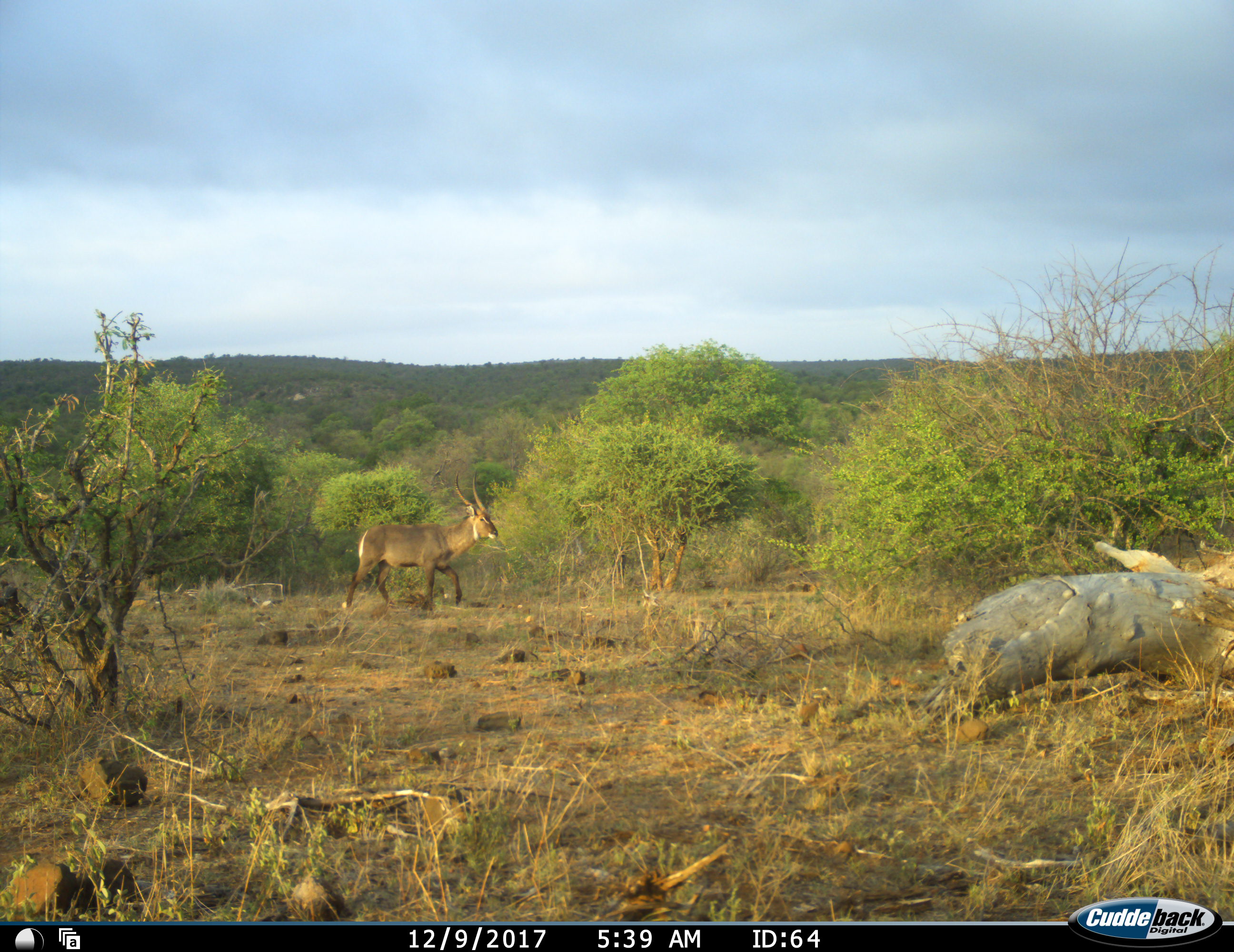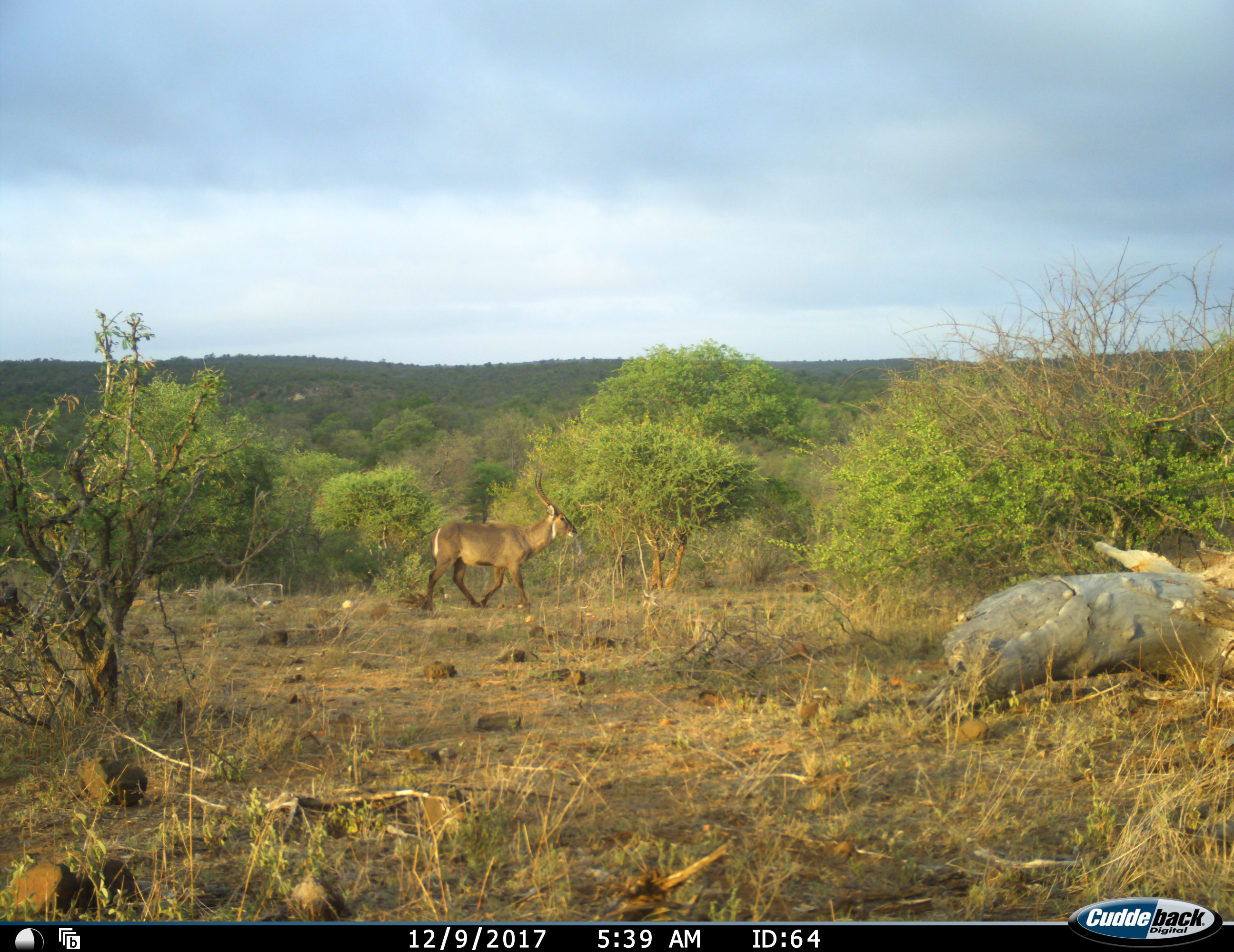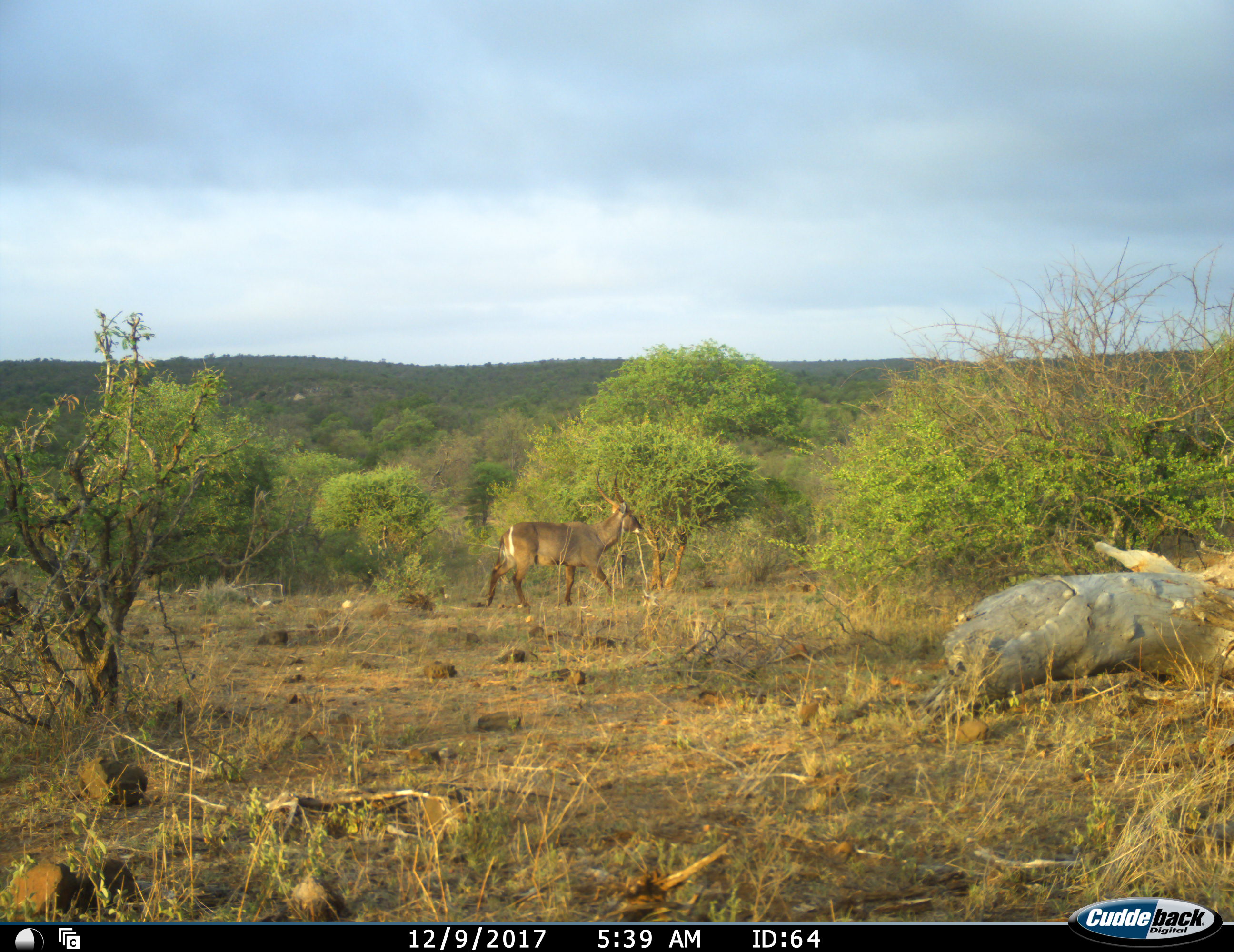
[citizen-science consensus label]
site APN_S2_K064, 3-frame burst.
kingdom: Animalia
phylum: Chordata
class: Mammalia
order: Artiodactyla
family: Bovidae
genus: Kobus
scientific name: Kobus ellipsiprymnus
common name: waterbuck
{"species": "waterbuck (Kobus ellipsiprymnus)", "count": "1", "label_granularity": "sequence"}